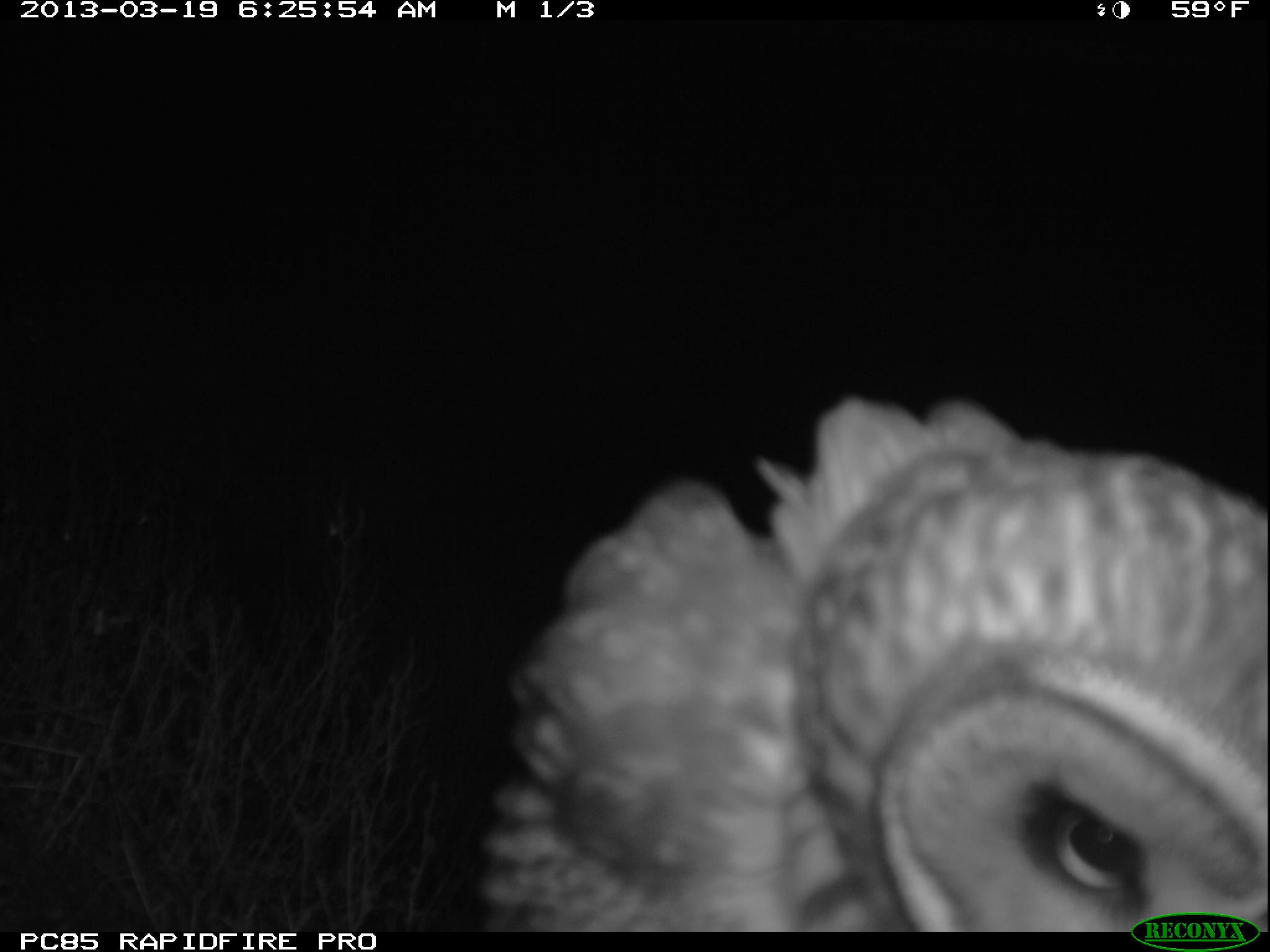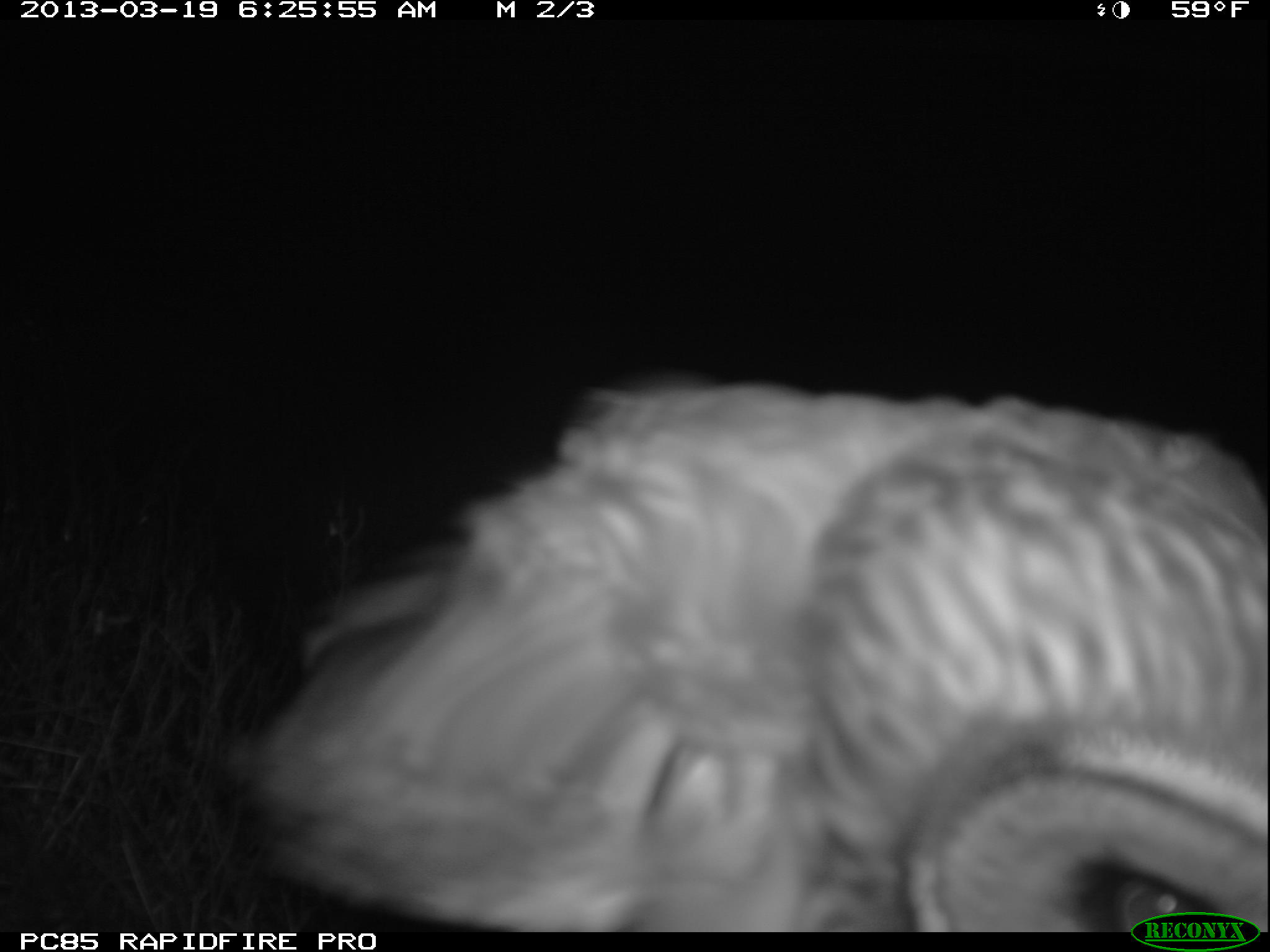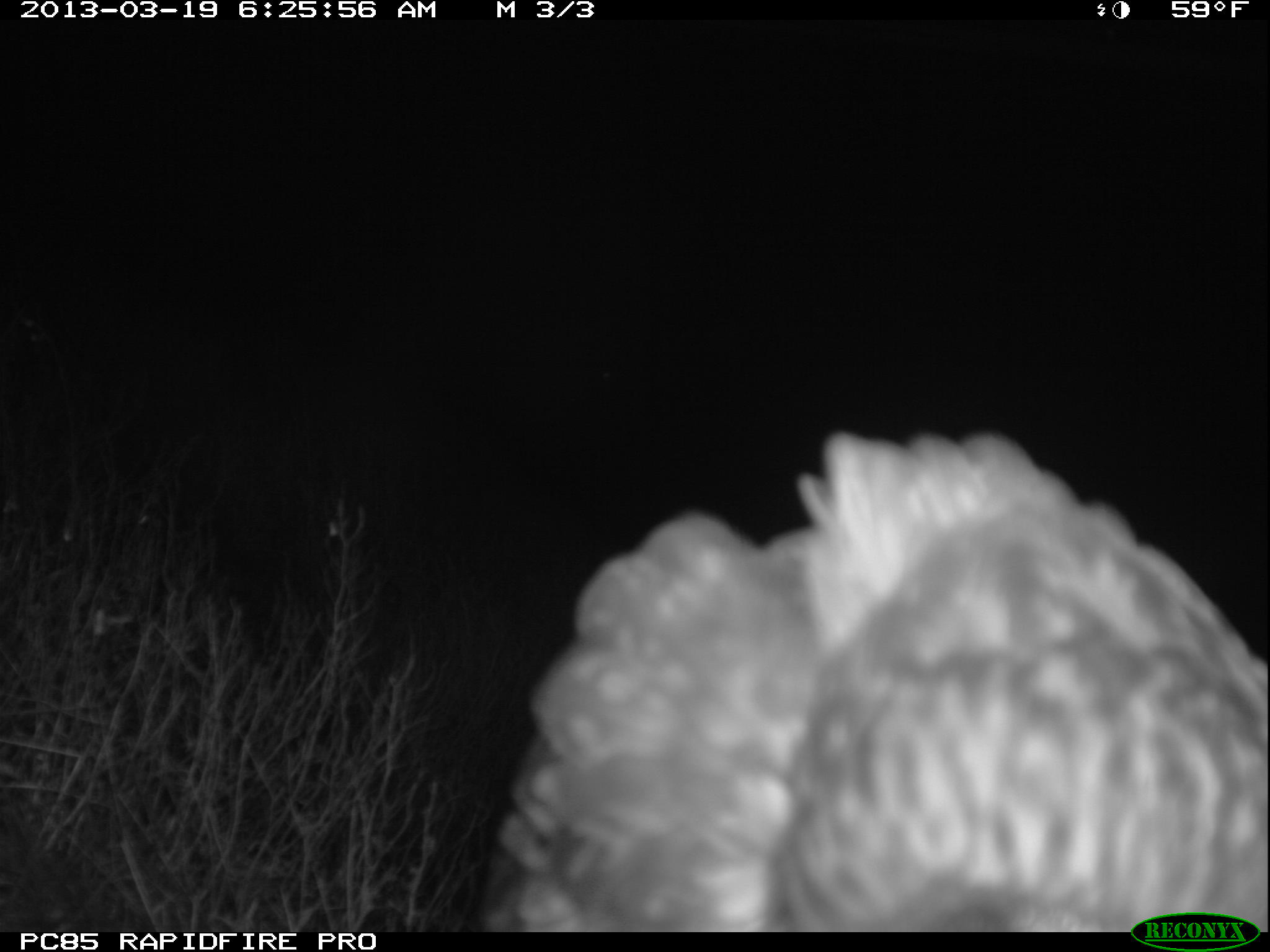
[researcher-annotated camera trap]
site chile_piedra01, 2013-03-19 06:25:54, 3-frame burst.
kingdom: Animalia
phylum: Chordata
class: Aves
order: Strigiformes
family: Strigidae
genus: Asio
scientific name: Asio flammeus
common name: short-eared owl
Short-eared owl (Asio flammeus).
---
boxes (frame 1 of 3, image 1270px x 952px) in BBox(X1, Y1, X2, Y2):
short-eared owl: BBox(463, 389, 1270, 934)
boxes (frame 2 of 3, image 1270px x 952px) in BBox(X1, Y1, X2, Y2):
short-eared owl: BBox(216, 372, 1263, 933)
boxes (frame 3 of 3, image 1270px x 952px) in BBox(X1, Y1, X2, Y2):
short-eared owl: BBox(469, 414, 1267, 930)